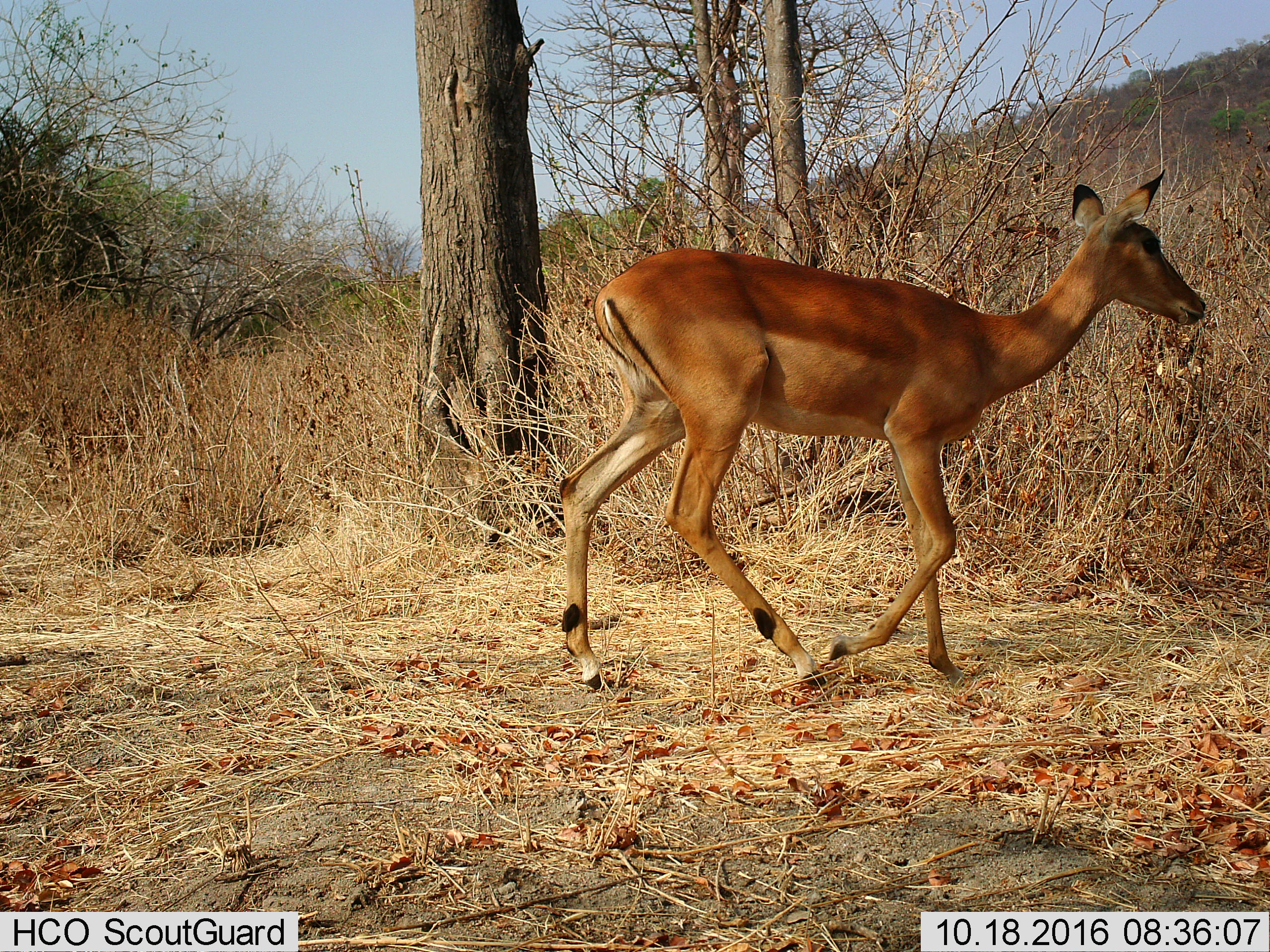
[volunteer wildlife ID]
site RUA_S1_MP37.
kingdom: Animalia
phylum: Chordata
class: Mammalia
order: Artiodactyla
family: Bovidae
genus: Aepyceros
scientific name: Aepyceros melampus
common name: impala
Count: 1.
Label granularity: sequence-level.